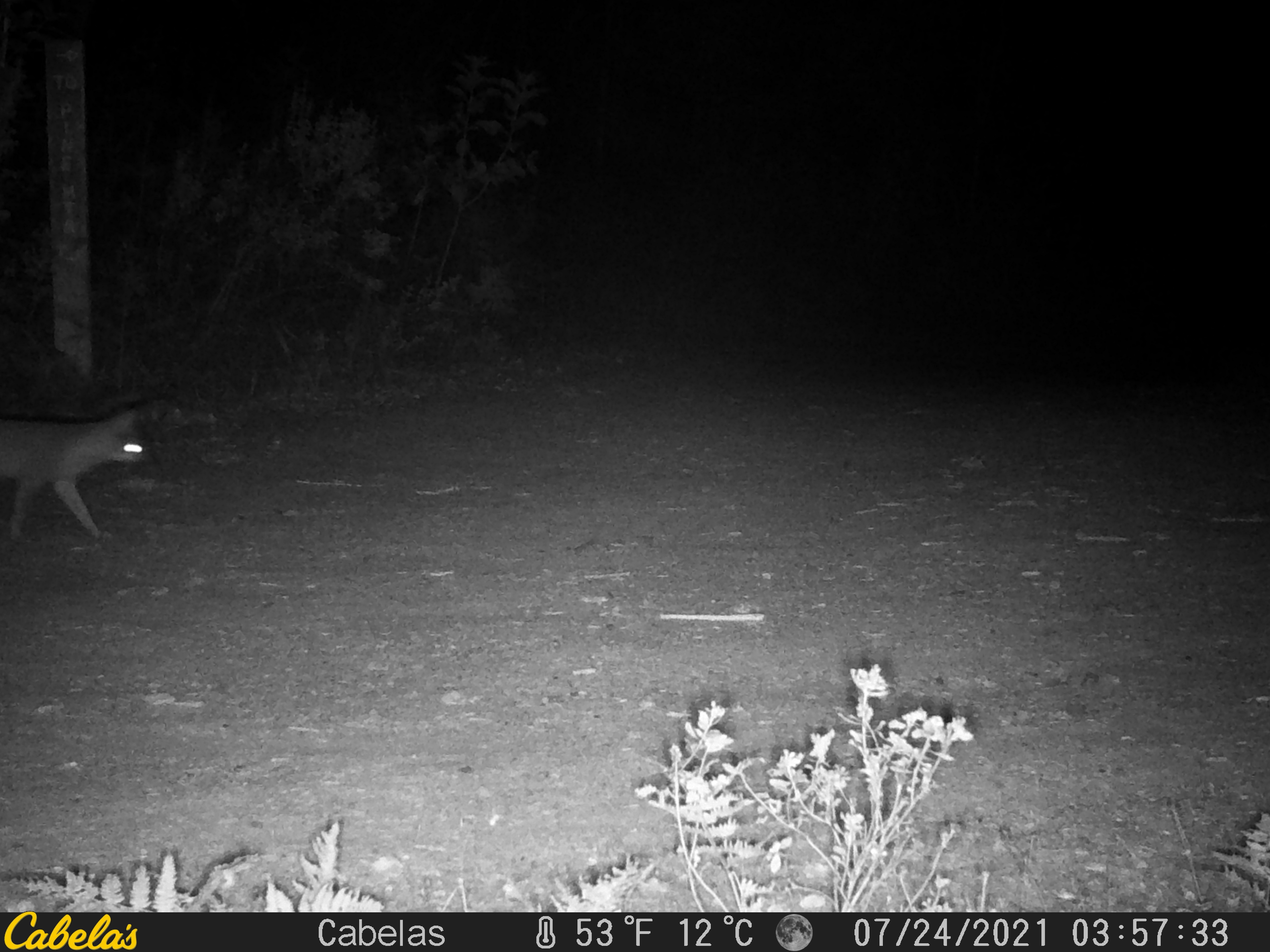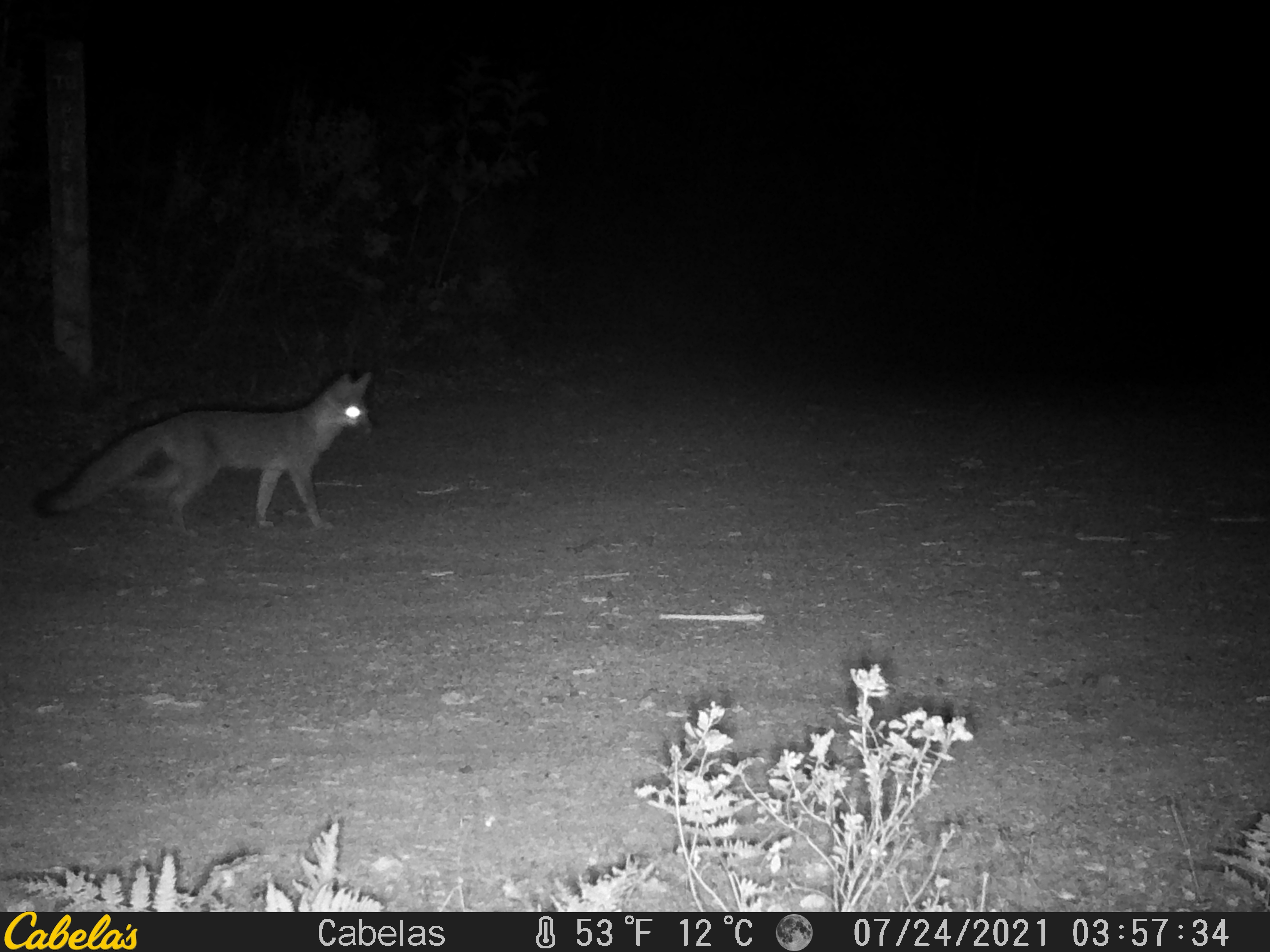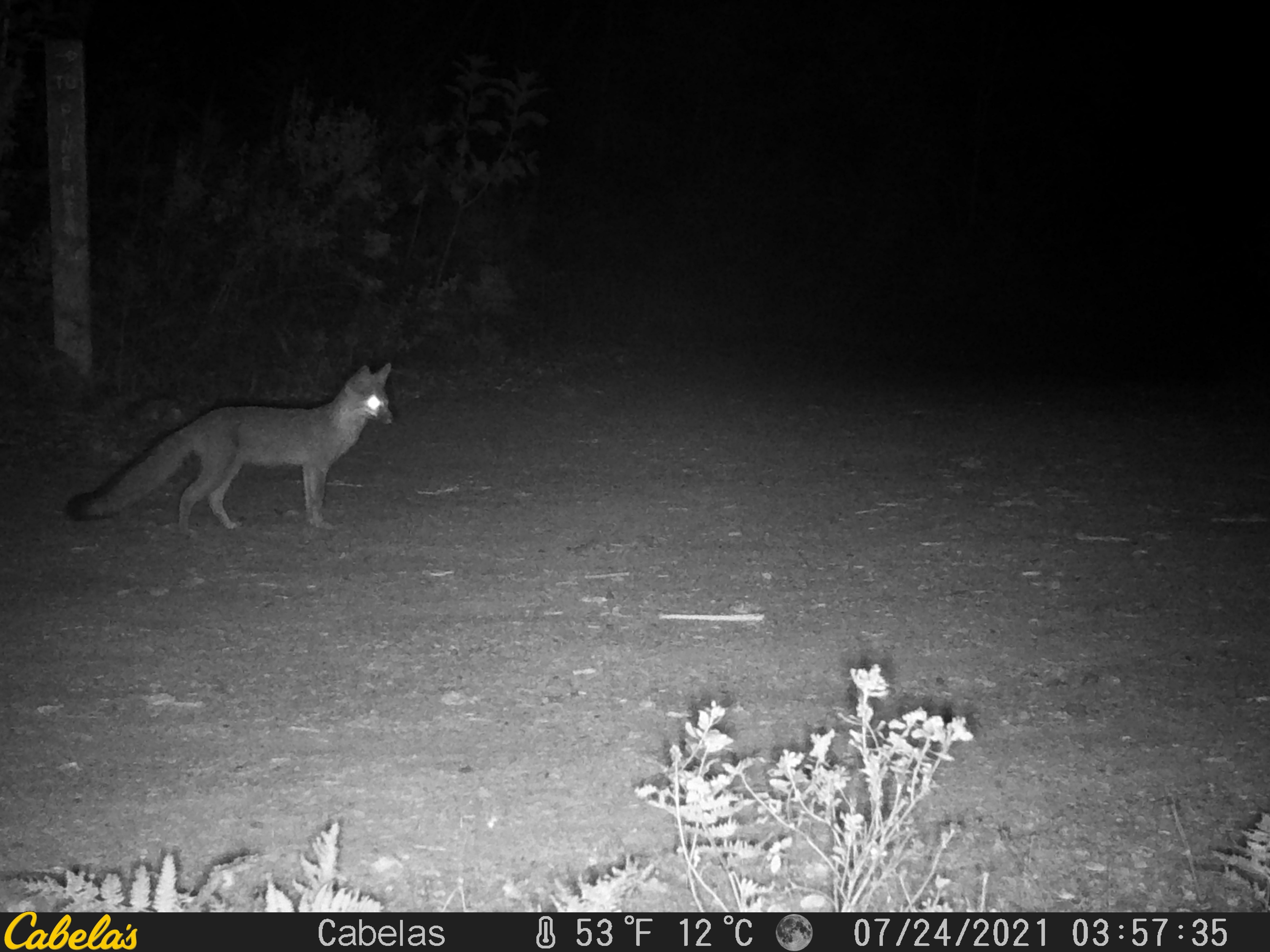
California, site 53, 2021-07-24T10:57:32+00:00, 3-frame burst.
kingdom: Animalia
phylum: Chordata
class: Mammalia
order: Carnivora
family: Canidae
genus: Urocyon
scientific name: Urocyon cinereoargenteus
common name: gray fox